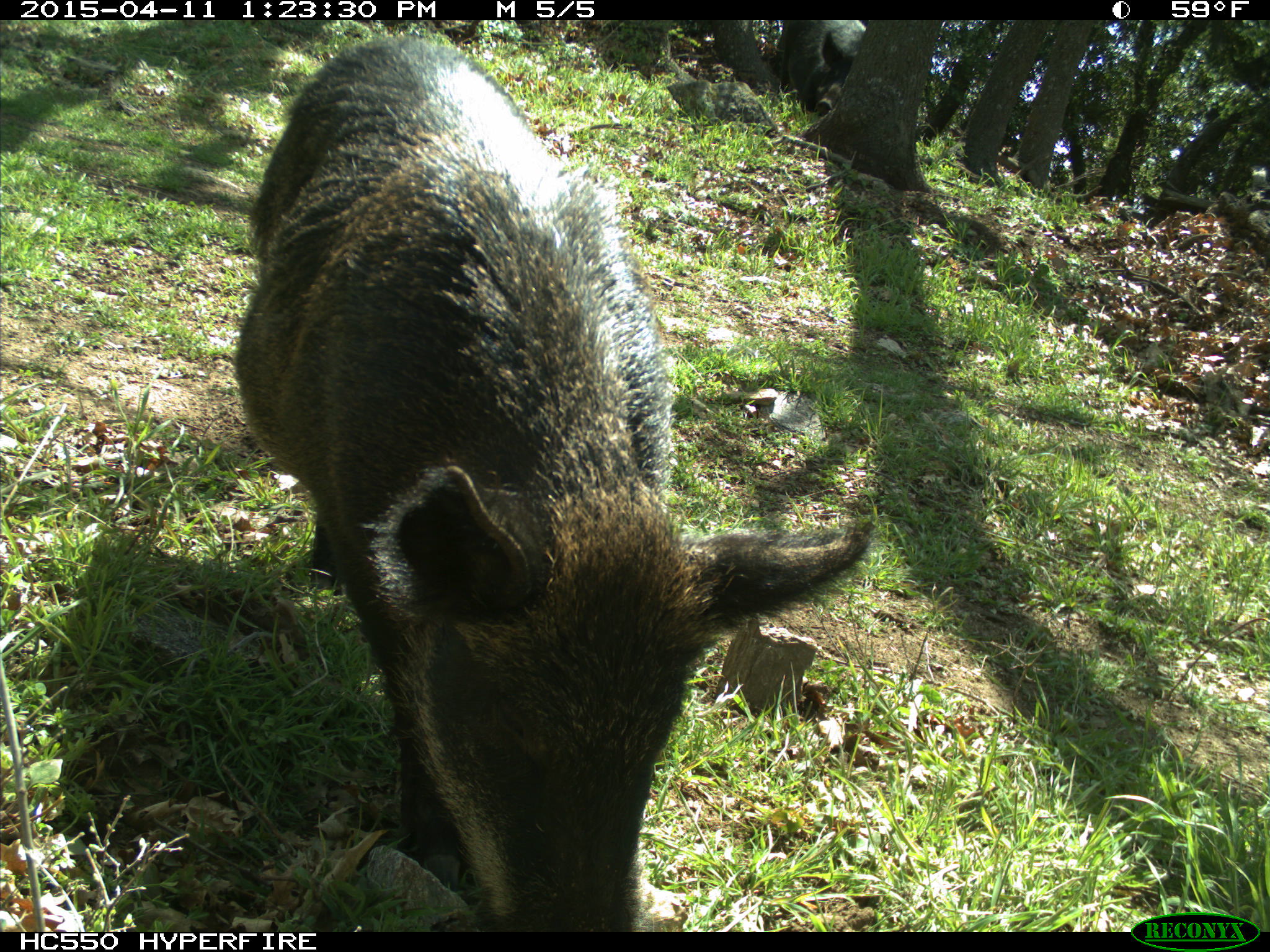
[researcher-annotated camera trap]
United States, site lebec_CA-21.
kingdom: Animalia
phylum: Chordata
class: Mammalia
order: Artiodactyla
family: Suidae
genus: Sus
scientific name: Sus scrofa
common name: wild boar